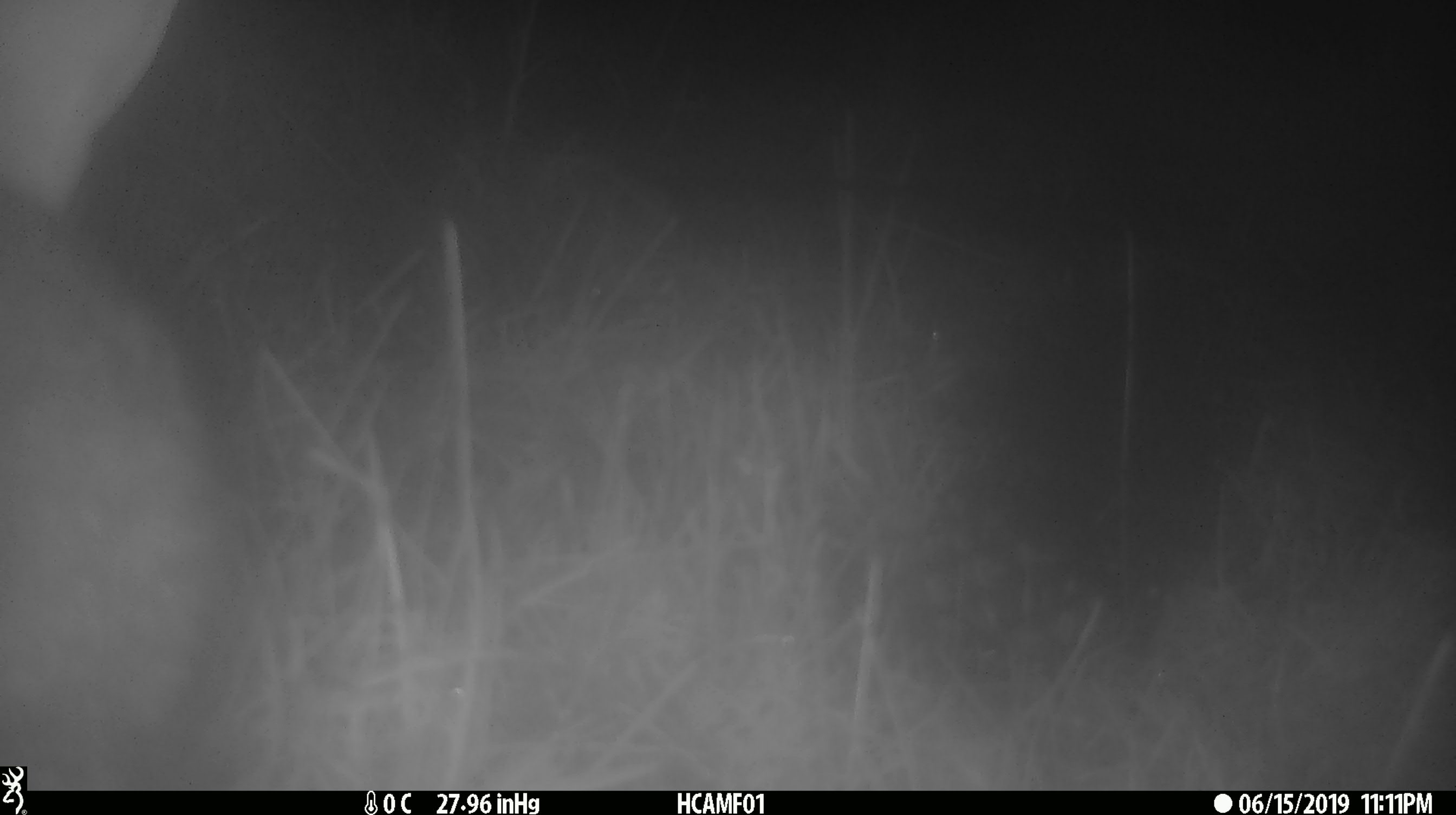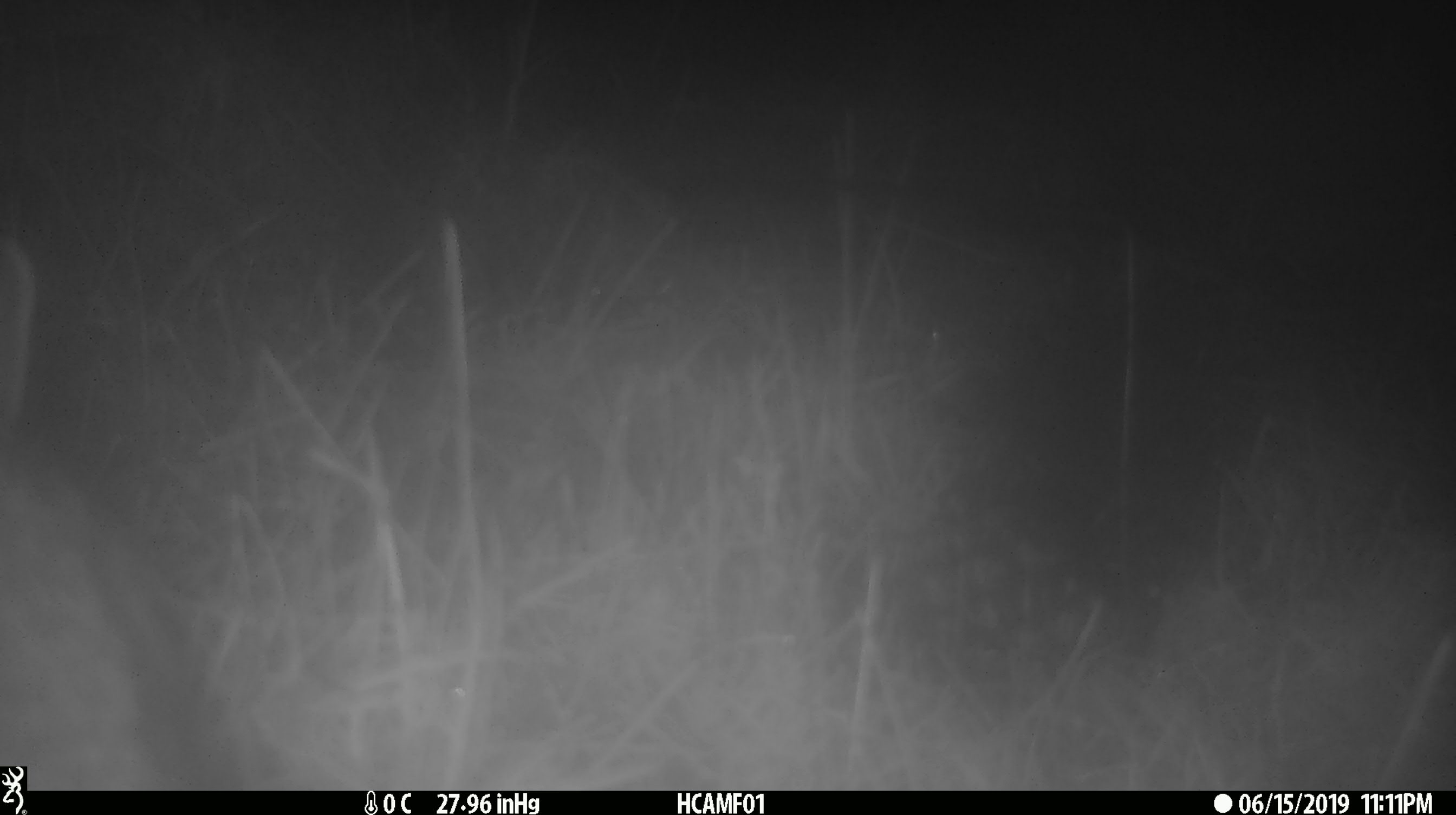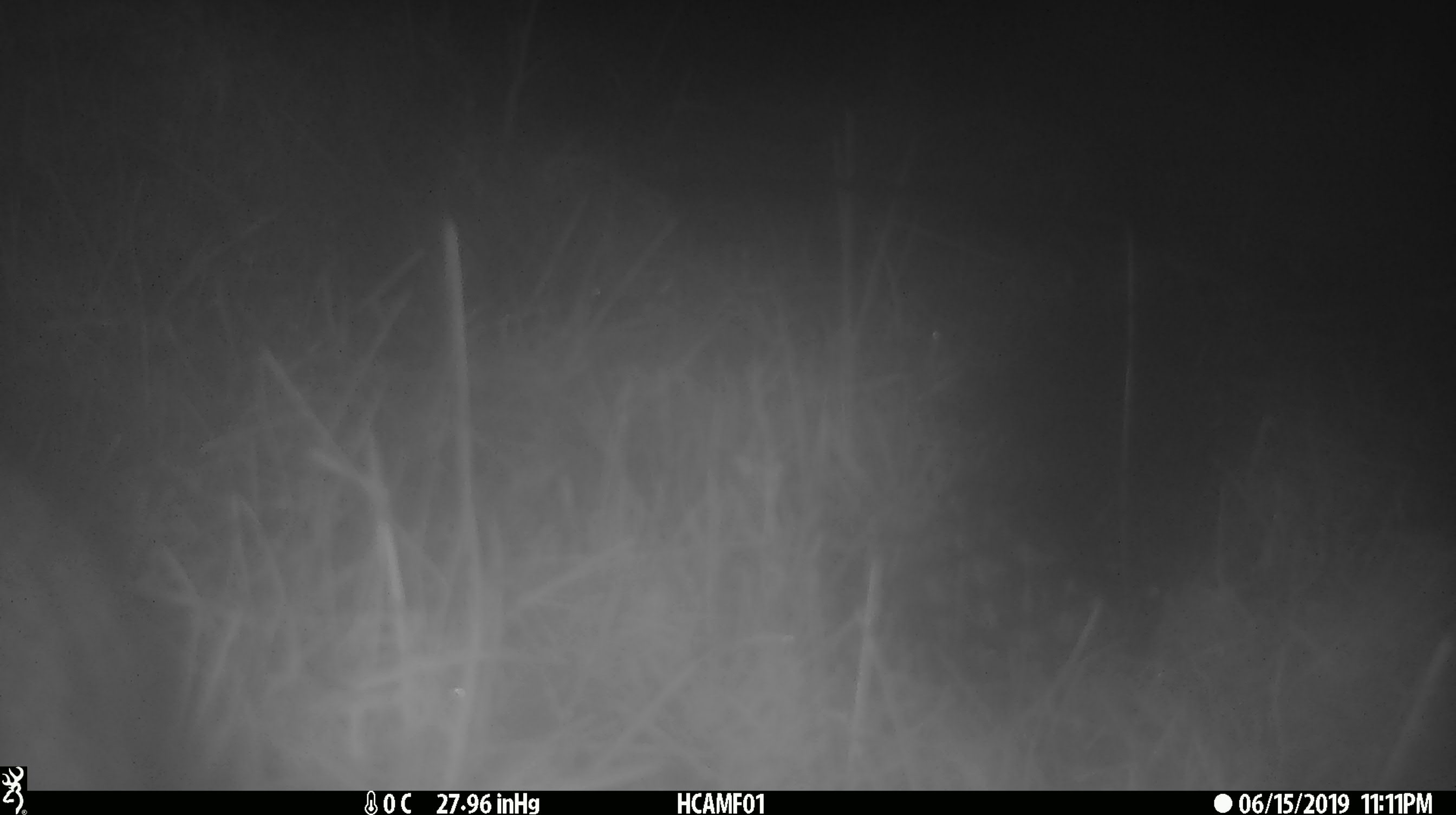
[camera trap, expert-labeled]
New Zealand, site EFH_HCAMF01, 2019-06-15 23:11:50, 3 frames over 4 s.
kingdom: Animalia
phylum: Chordata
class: Mammalia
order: Lagomorpha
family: Leporidae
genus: Lepus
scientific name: Lepus europaeus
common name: brown hare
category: hare